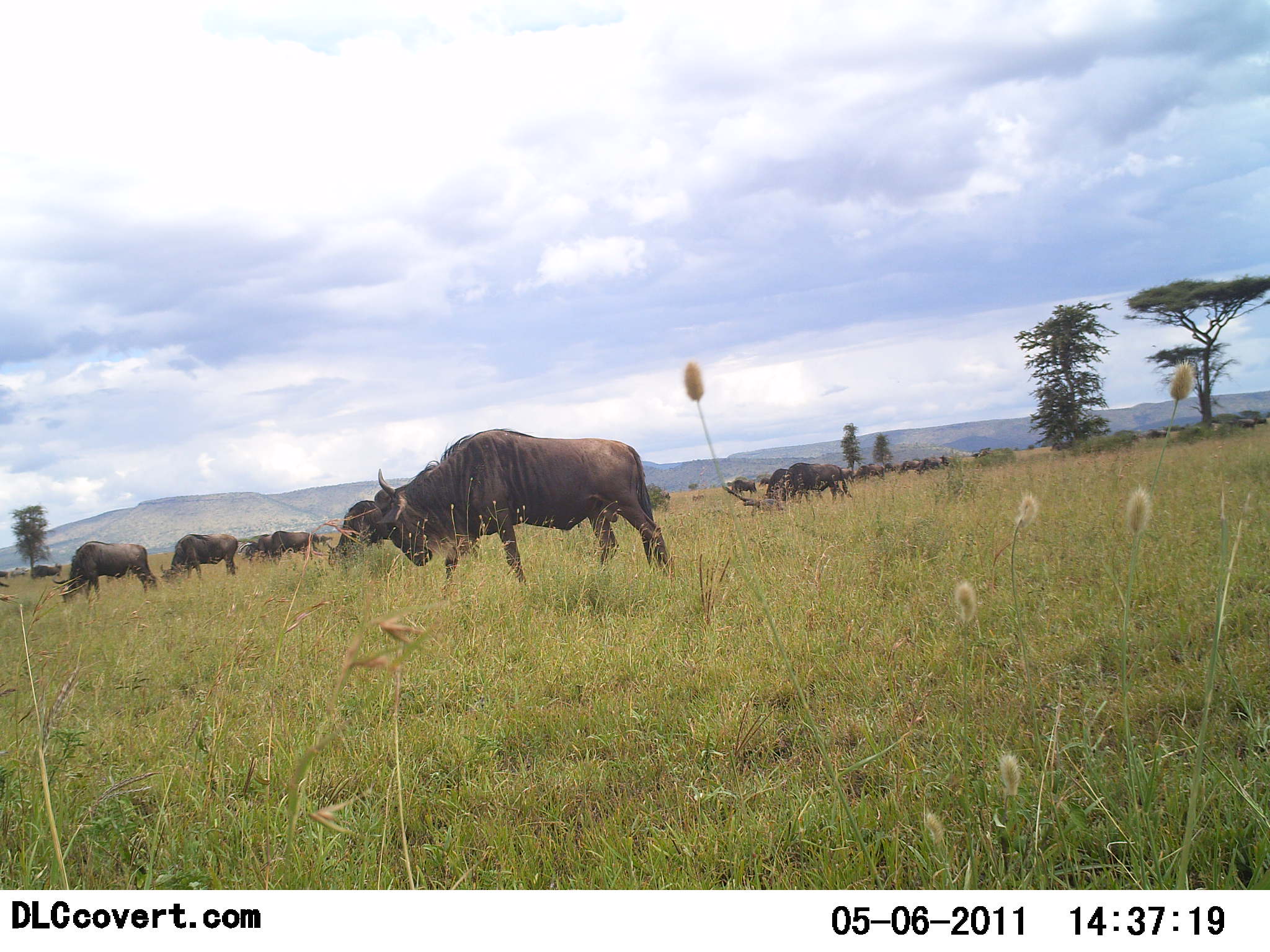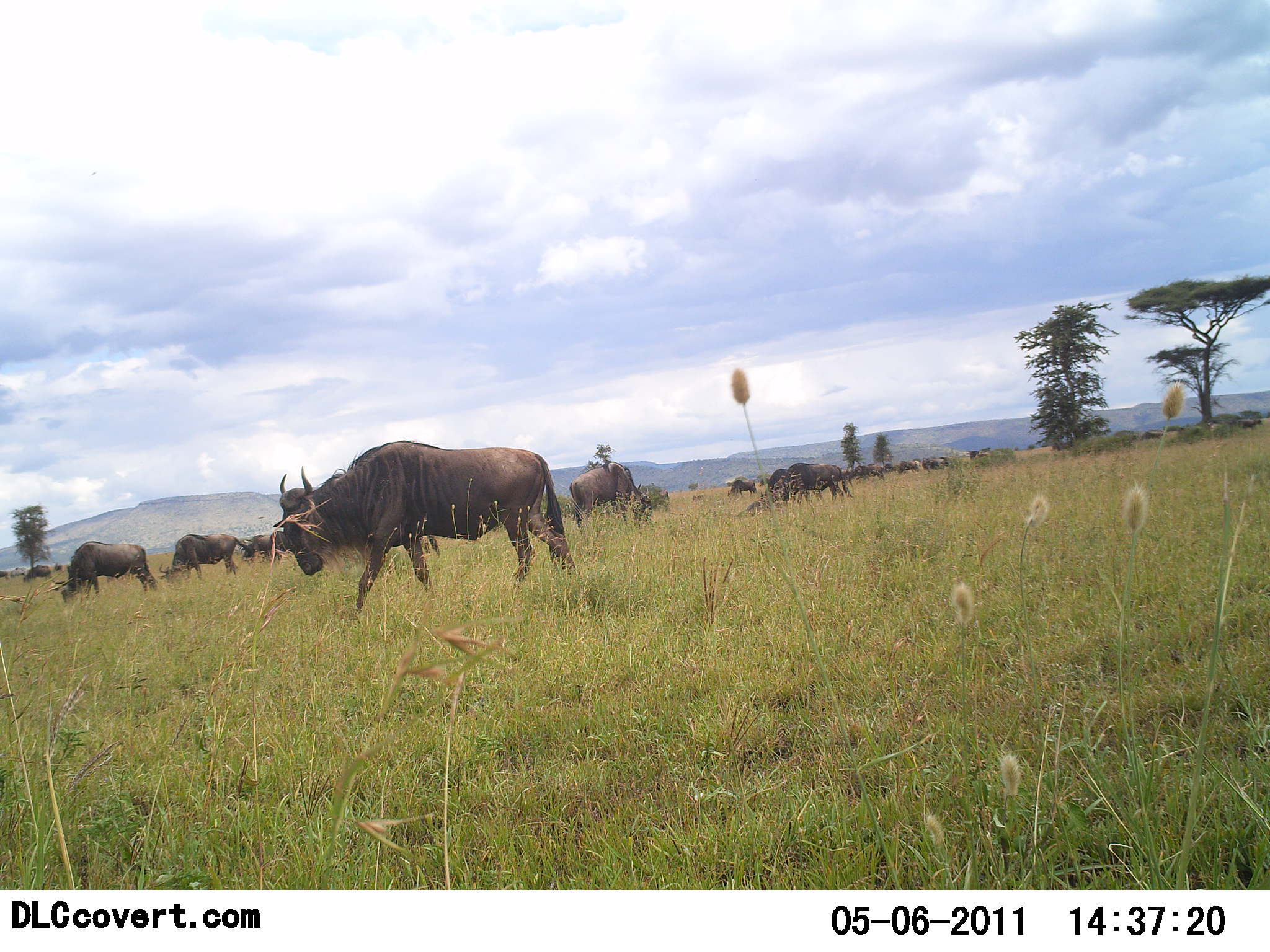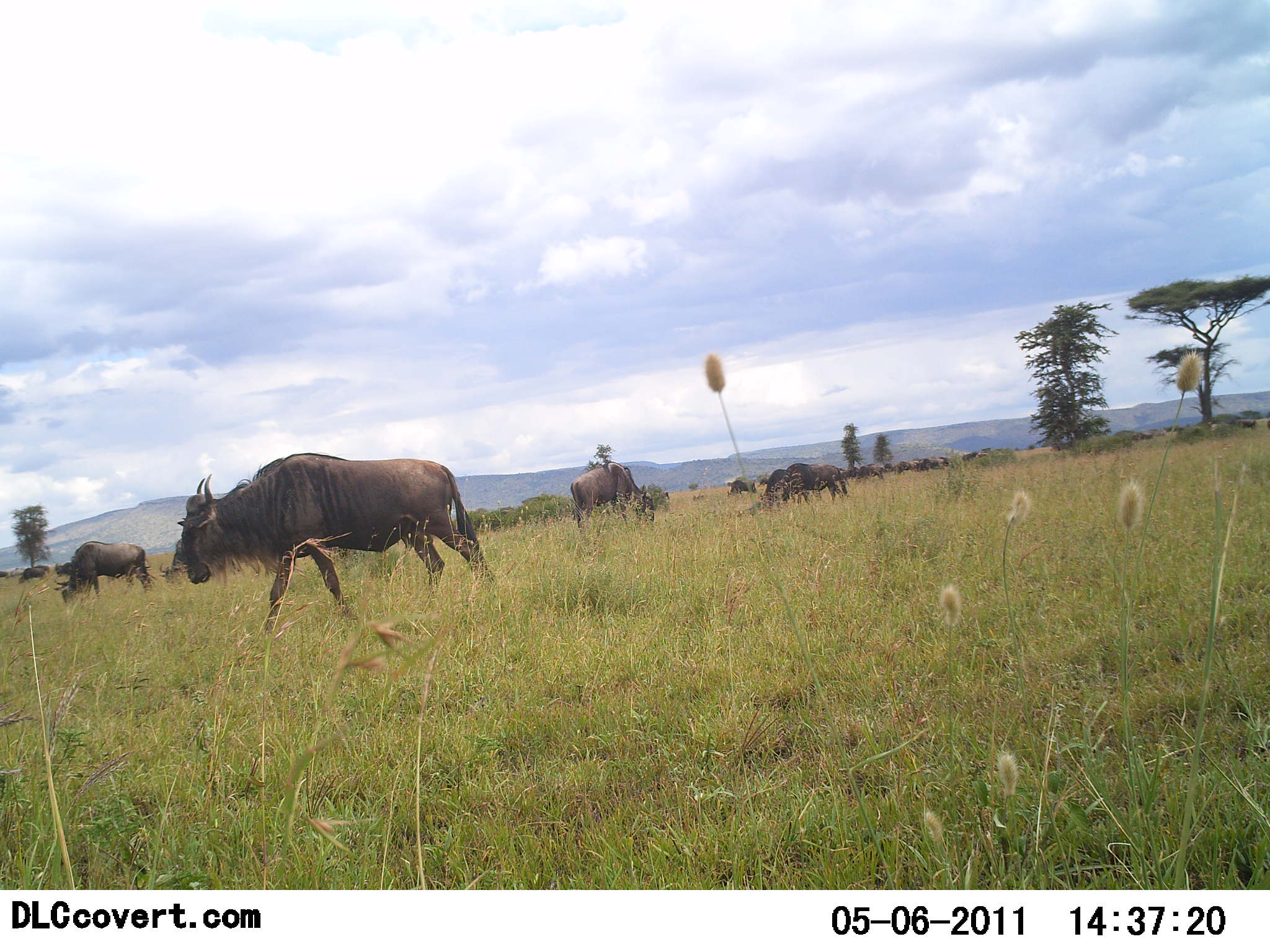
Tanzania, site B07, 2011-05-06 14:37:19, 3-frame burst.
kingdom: Animalia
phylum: Chordata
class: Mammalia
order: Artiodactyla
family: Bovidae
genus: Connochaetes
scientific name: Connochaetes taurinus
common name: blue wildebeest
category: wildebeest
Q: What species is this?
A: Wildebeest (blue wildebeest) (Connochaetes taurinus).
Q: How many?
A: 11-50.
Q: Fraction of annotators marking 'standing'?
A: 46%.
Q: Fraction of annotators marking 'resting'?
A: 8%.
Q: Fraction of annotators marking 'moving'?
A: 69%.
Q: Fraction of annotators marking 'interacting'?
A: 0%.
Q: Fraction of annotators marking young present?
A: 0%.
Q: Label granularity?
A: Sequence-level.